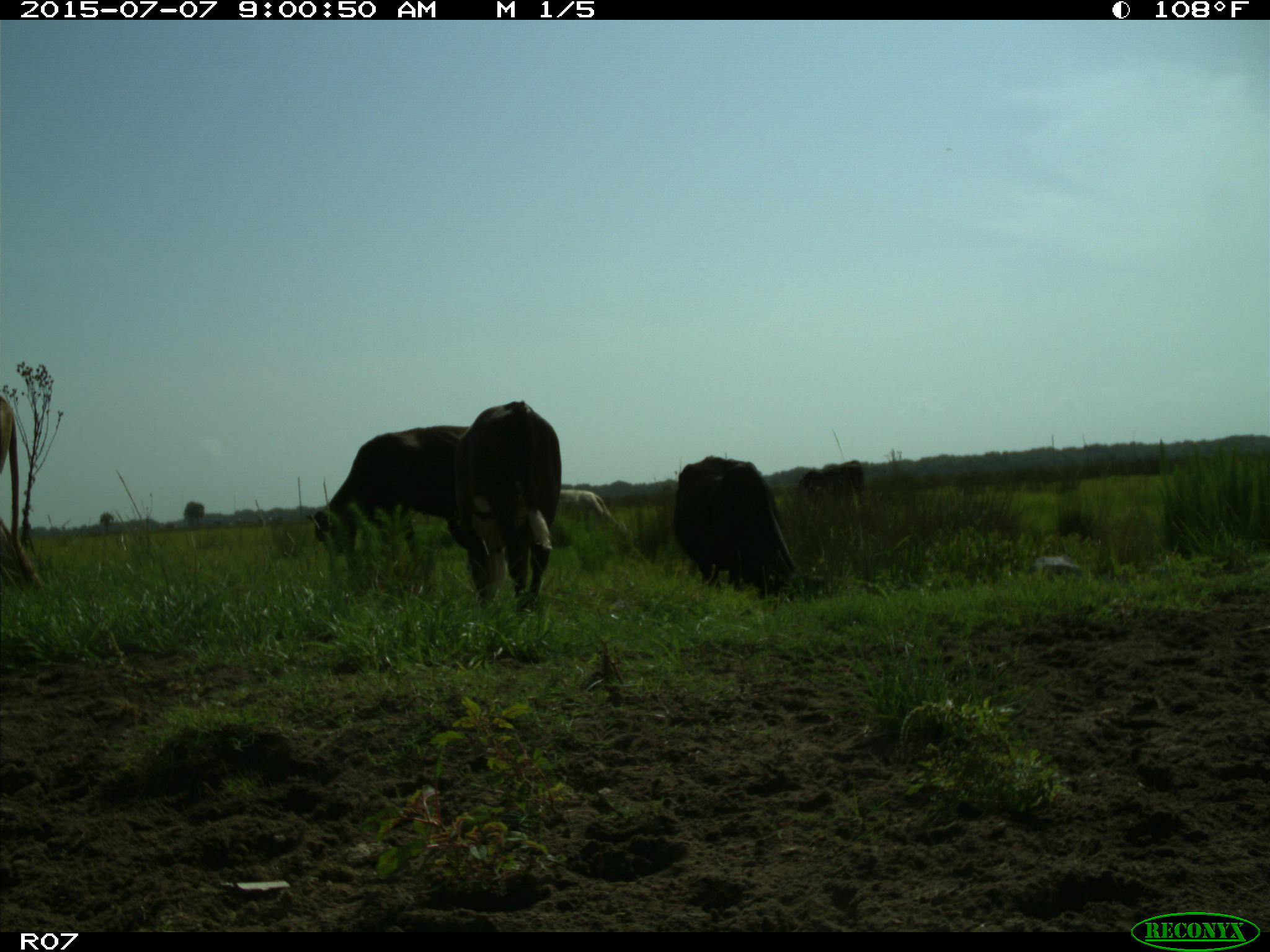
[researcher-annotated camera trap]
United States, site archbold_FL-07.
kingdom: Animalia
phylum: Chordata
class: Mammalia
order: Artiodactyla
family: Bovidae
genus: Bos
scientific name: Bos taurus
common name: domestic cow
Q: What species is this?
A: Bos taurus (domestic cow).